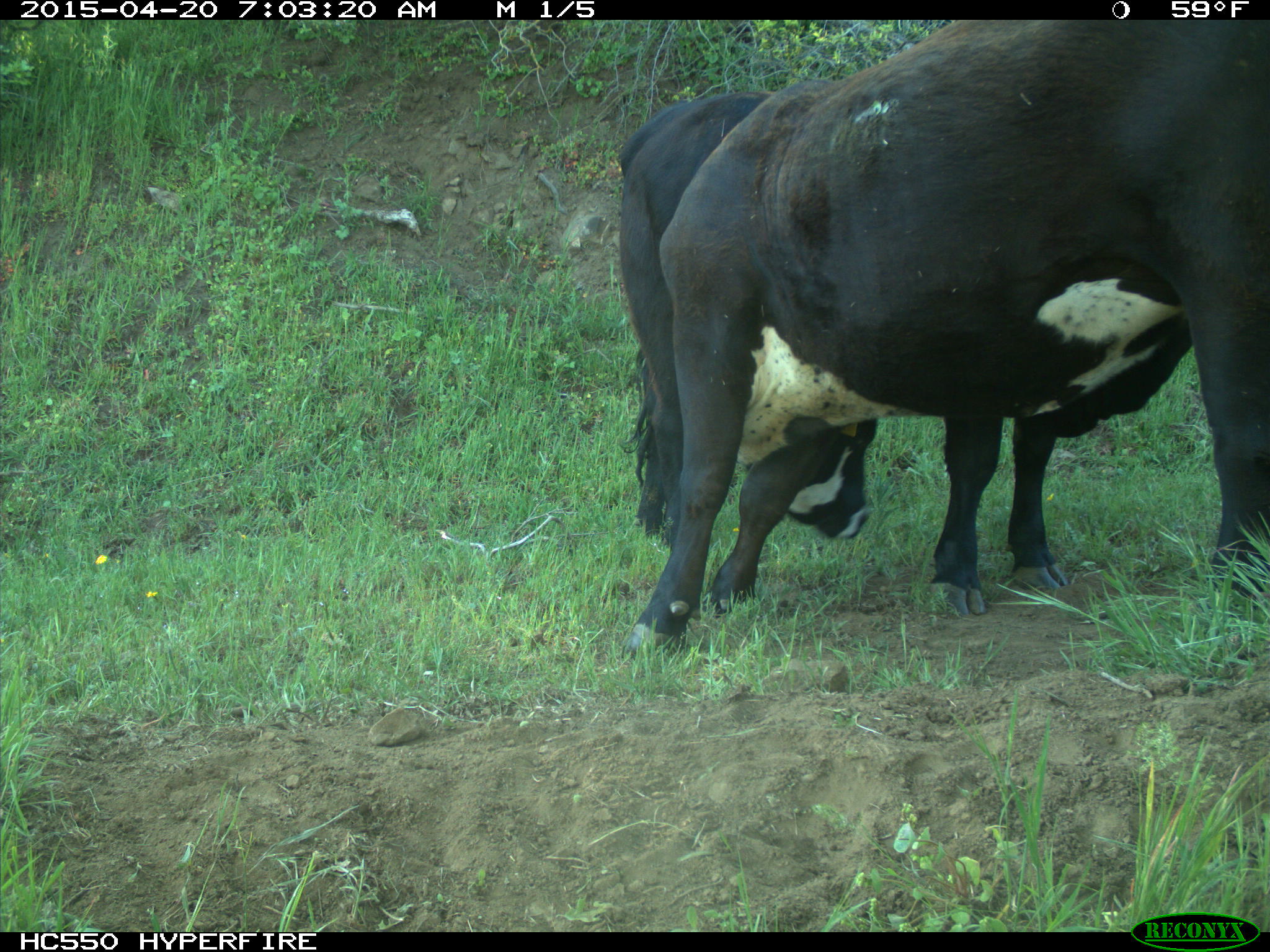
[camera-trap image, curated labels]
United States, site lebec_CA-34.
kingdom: Animalia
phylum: Chordata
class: Mammalia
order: Artiodactyla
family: Bovidae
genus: Bos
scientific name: Bos taurus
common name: domestic cow